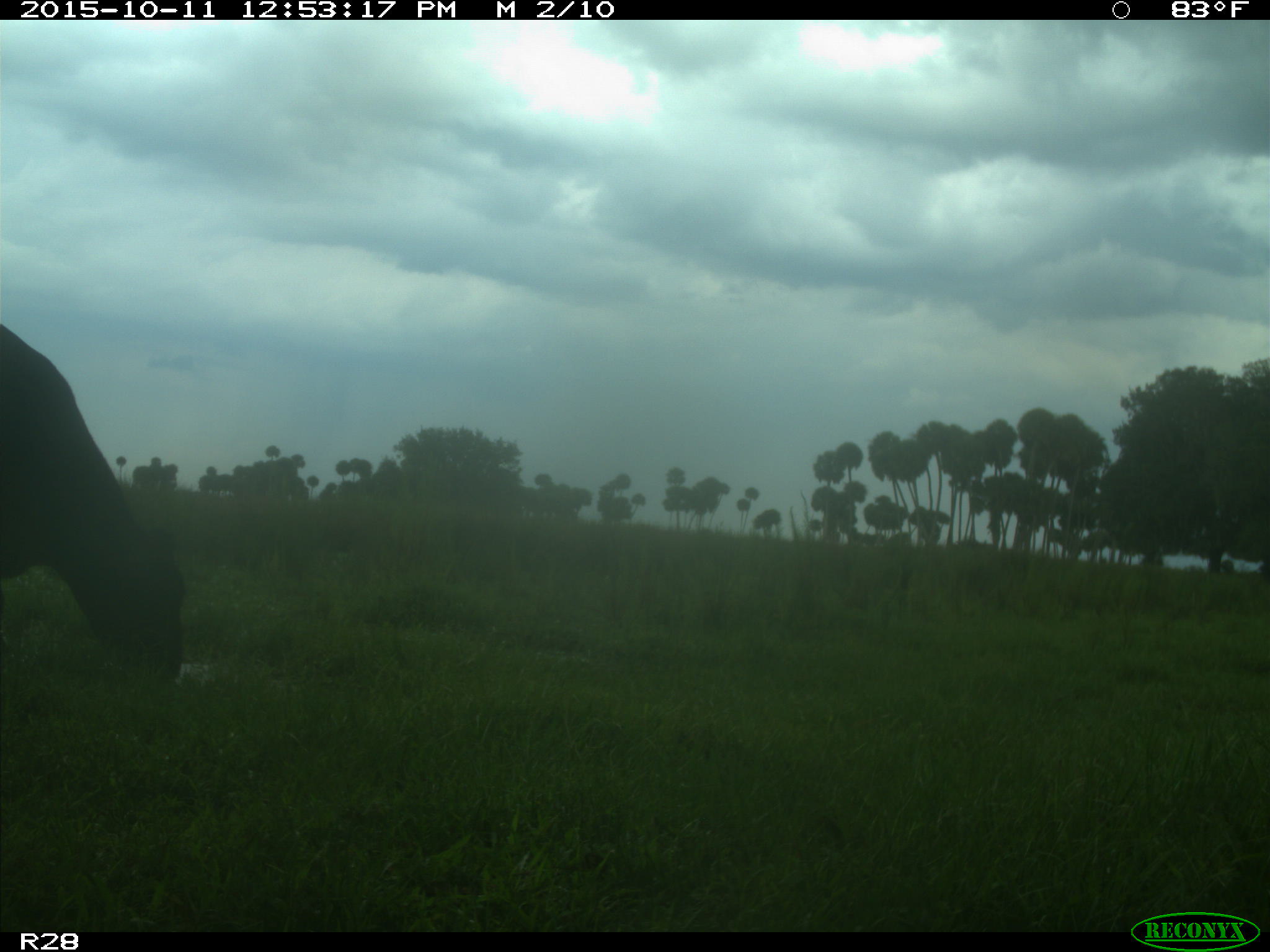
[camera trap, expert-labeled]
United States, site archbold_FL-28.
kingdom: Animalia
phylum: Chordata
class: Mammalia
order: Artiodactyla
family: Bovidae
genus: Bos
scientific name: Bos taurus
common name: domestic cow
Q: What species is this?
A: Bos taurus (domestic cow).